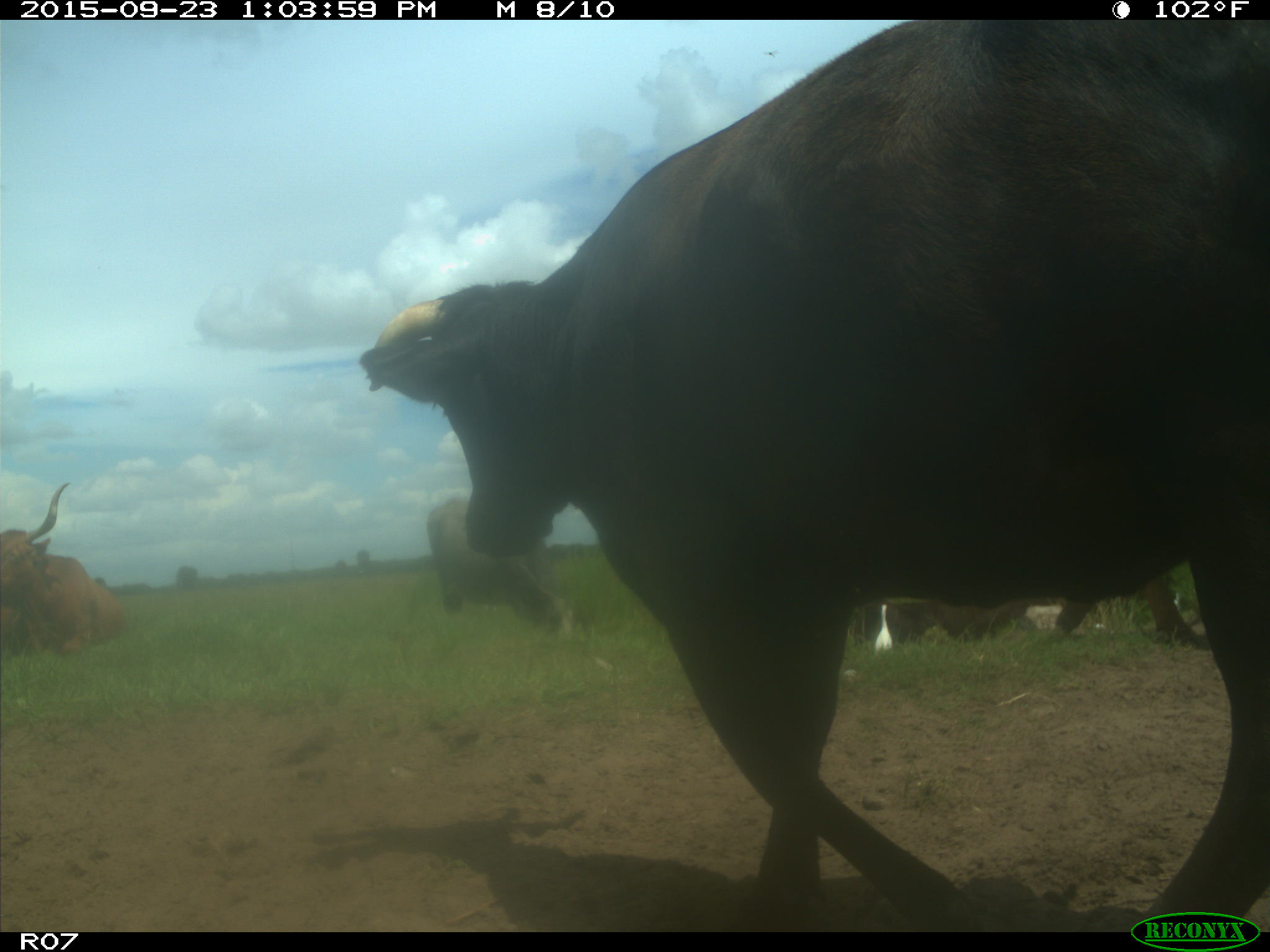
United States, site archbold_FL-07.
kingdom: Animalia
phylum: Chordata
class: Mammalia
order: Artiodactyla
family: Bovidae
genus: Bos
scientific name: Bos taurus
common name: domestic cow